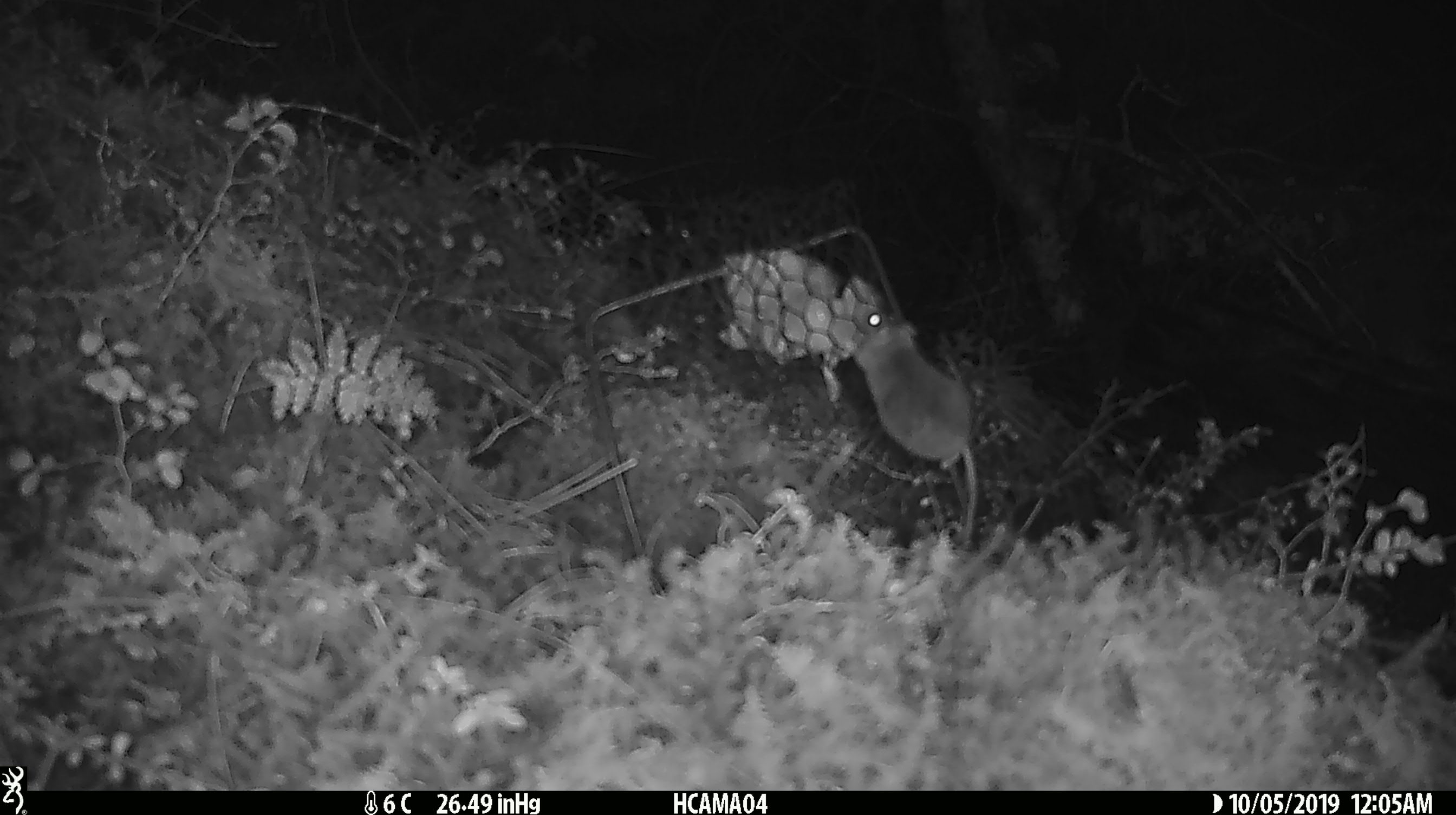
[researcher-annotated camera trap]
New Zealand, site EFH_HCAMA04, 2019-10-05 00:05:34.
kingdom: Animalia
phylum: Chordata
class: Mammalia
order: Rodentia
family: Muridae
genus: Mus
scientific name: Mus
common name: mouse